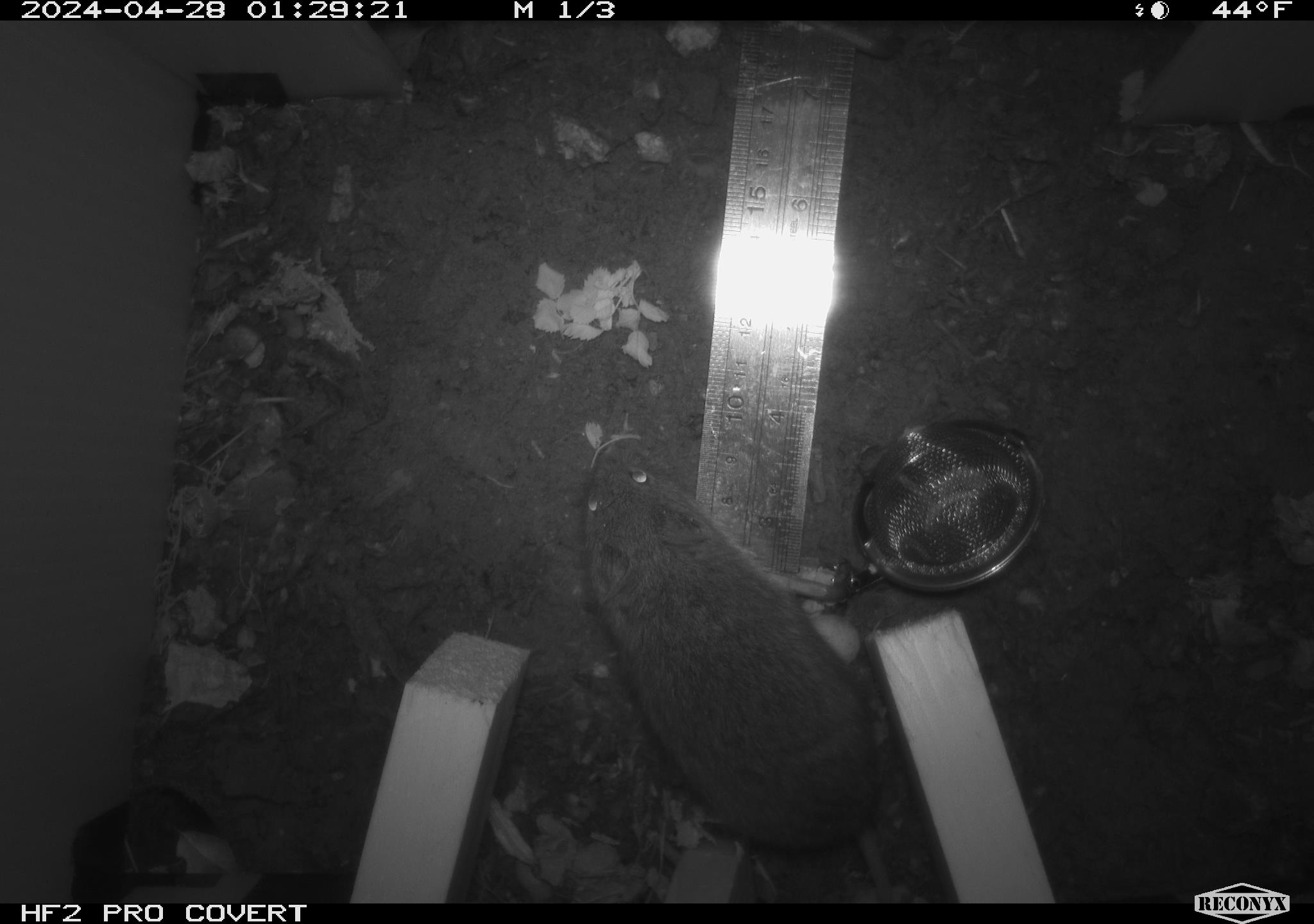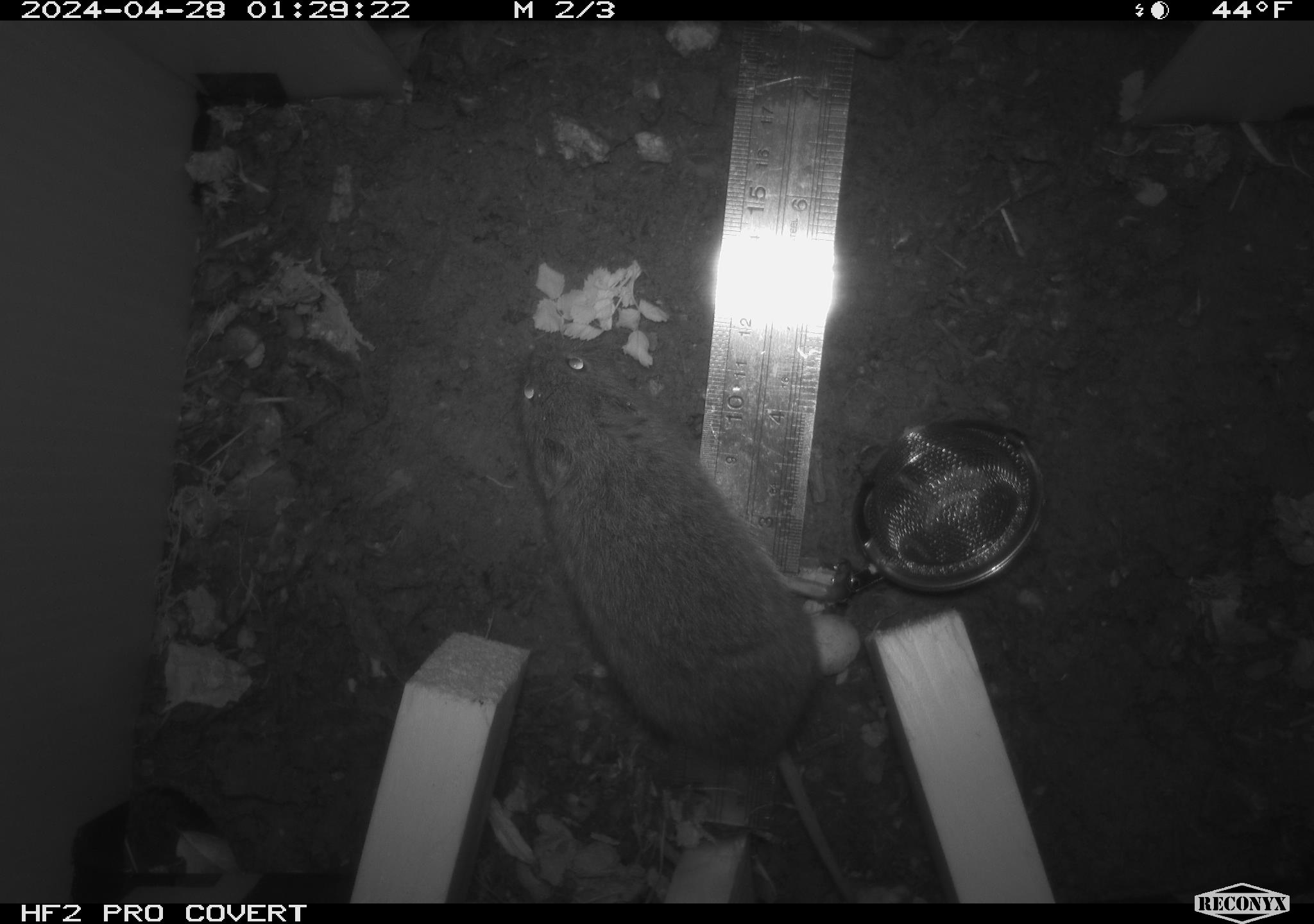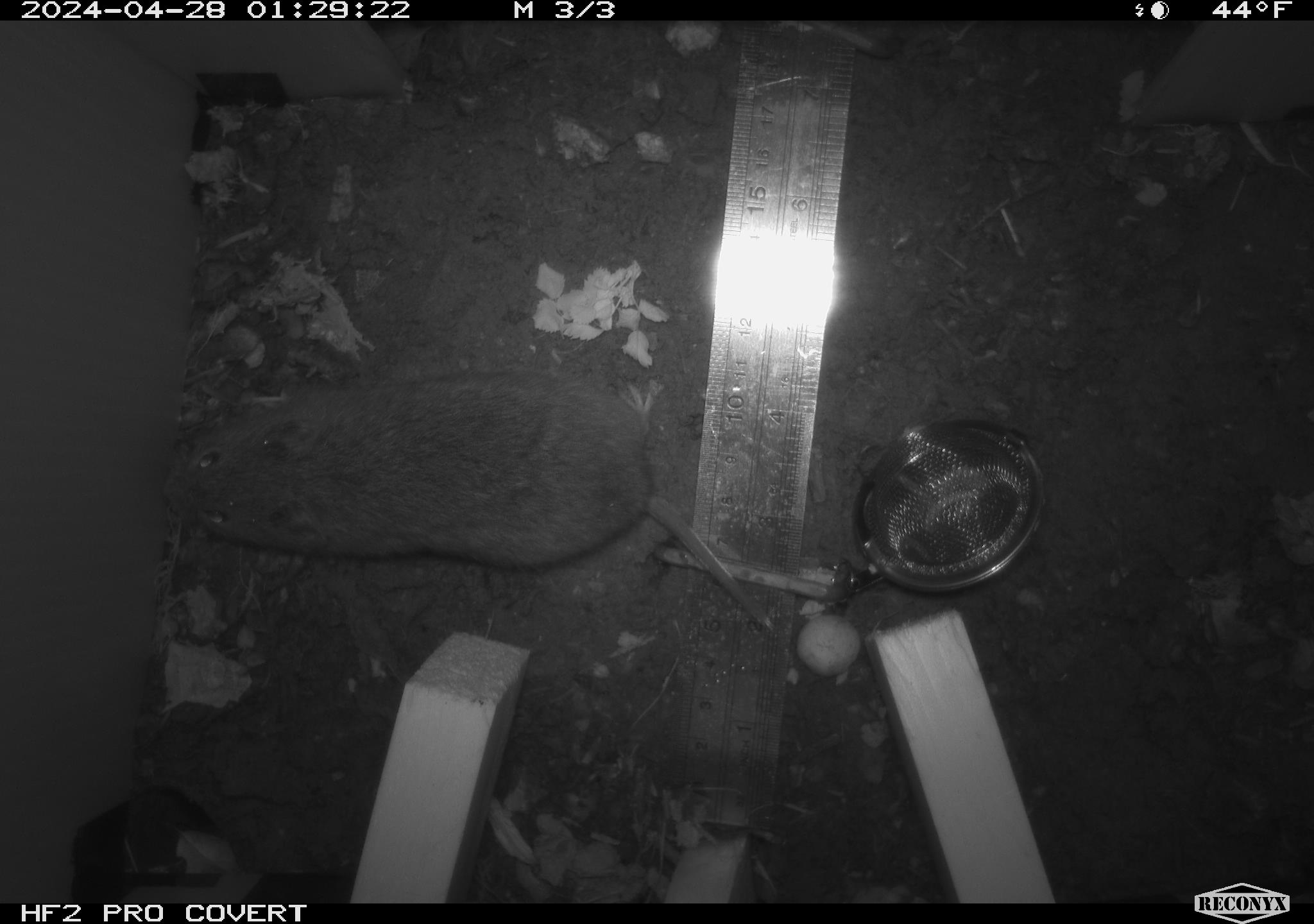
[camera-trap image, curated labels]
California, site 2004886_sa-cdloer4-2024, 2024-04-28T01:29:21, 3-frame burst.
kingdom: Animalia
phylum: Chordata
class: Mammalia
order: Rodentia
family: Cricetidae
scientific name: Arvicolinae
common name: voles, lemmings, and muskrats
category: arvicolinae subfamily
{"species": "arvicolinae subfamily (voles, lemmings, and muskrats) (Arvicolinae)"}